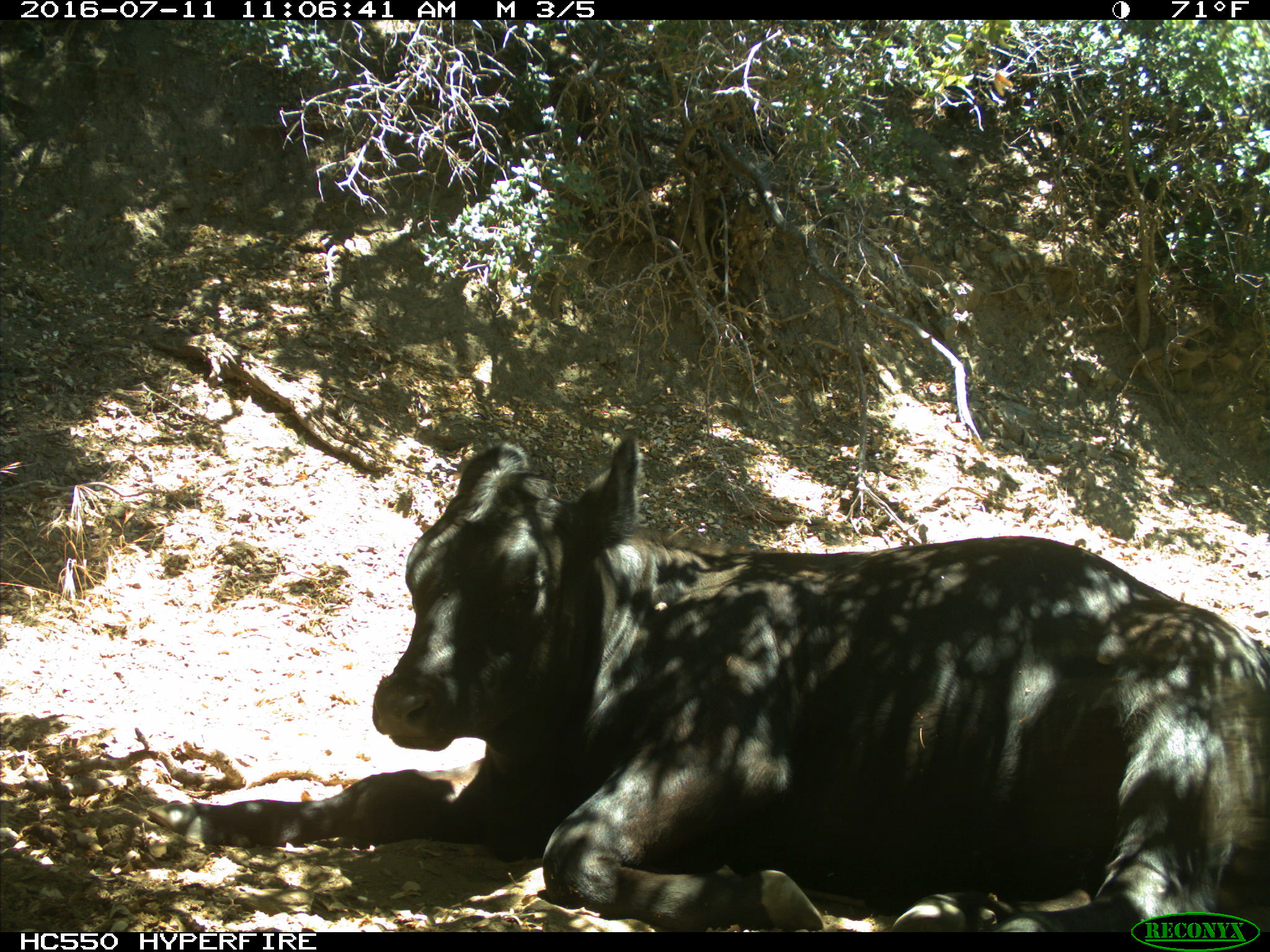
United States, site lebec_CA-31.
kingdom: Animalia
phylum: Chordata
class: Mammalia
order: Artiodactyla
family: Bovidae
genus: Bos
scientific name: Bos taurus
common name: domestic cow